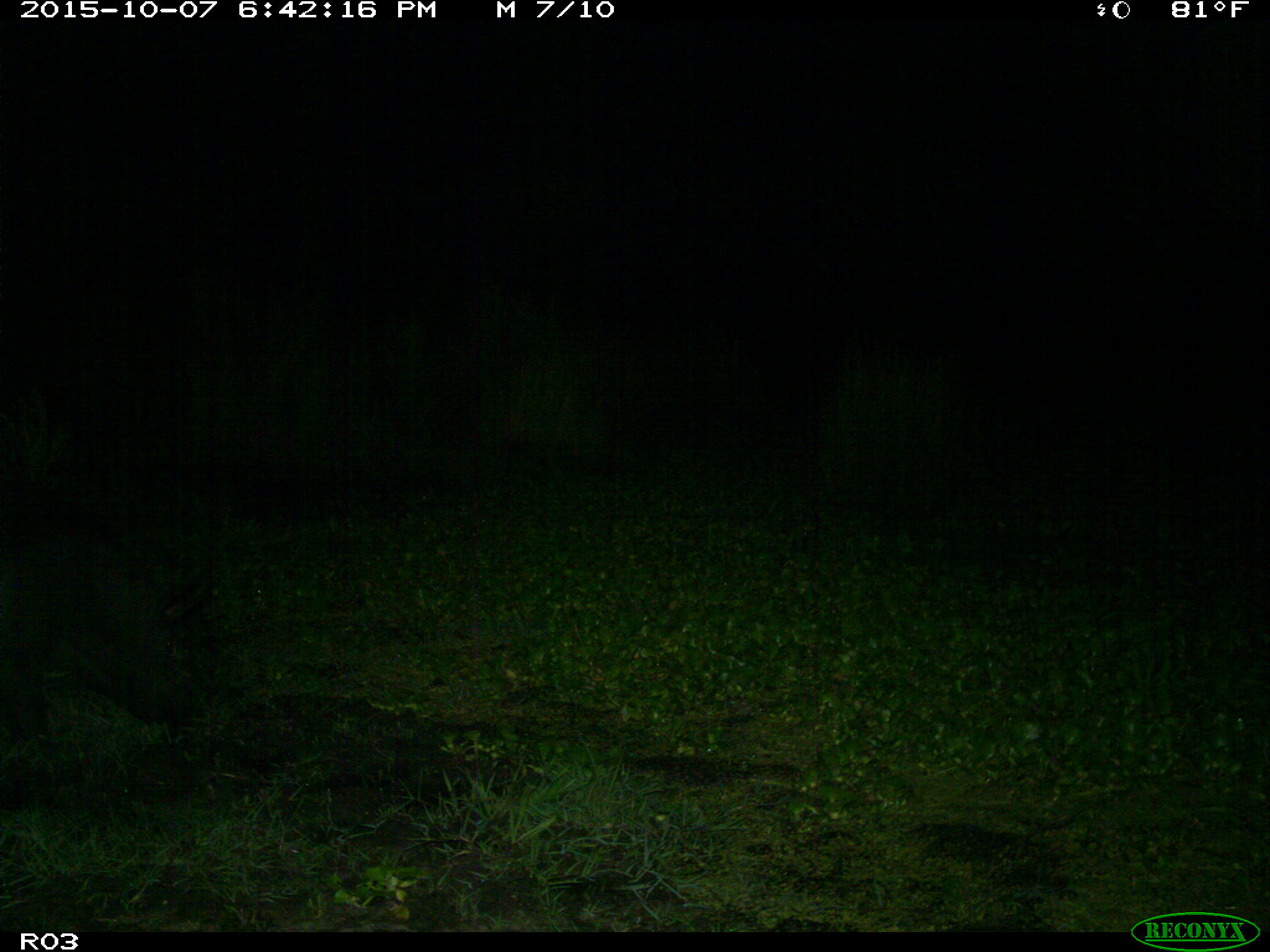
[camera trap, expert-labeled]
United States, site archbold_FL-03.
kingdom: Animalia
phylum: Chordata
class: Mammalia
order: Artiodactyla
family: Suidae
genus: Sus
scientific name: Sus scrofa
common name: wild boar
Sus scrofa (wild boar).